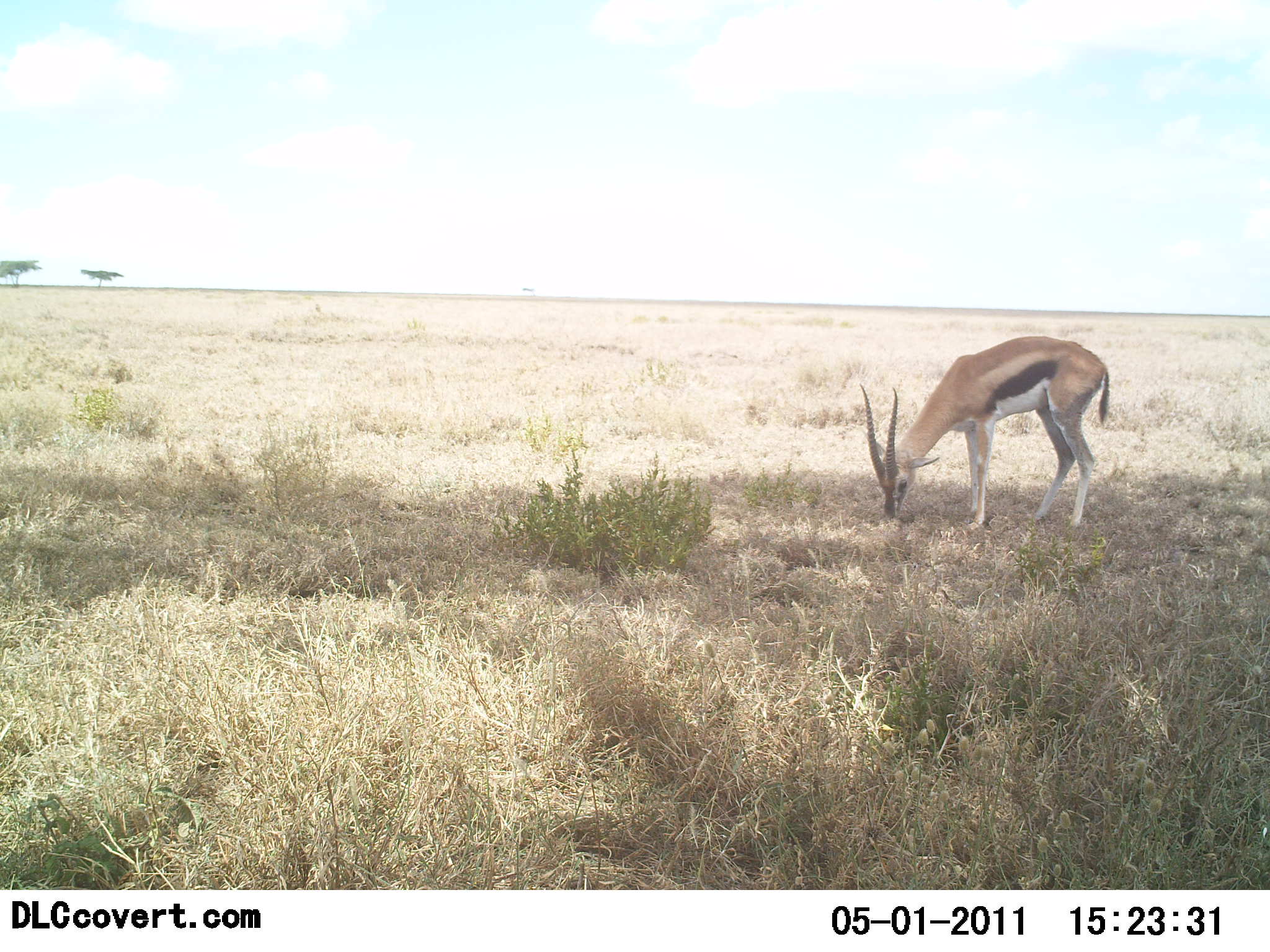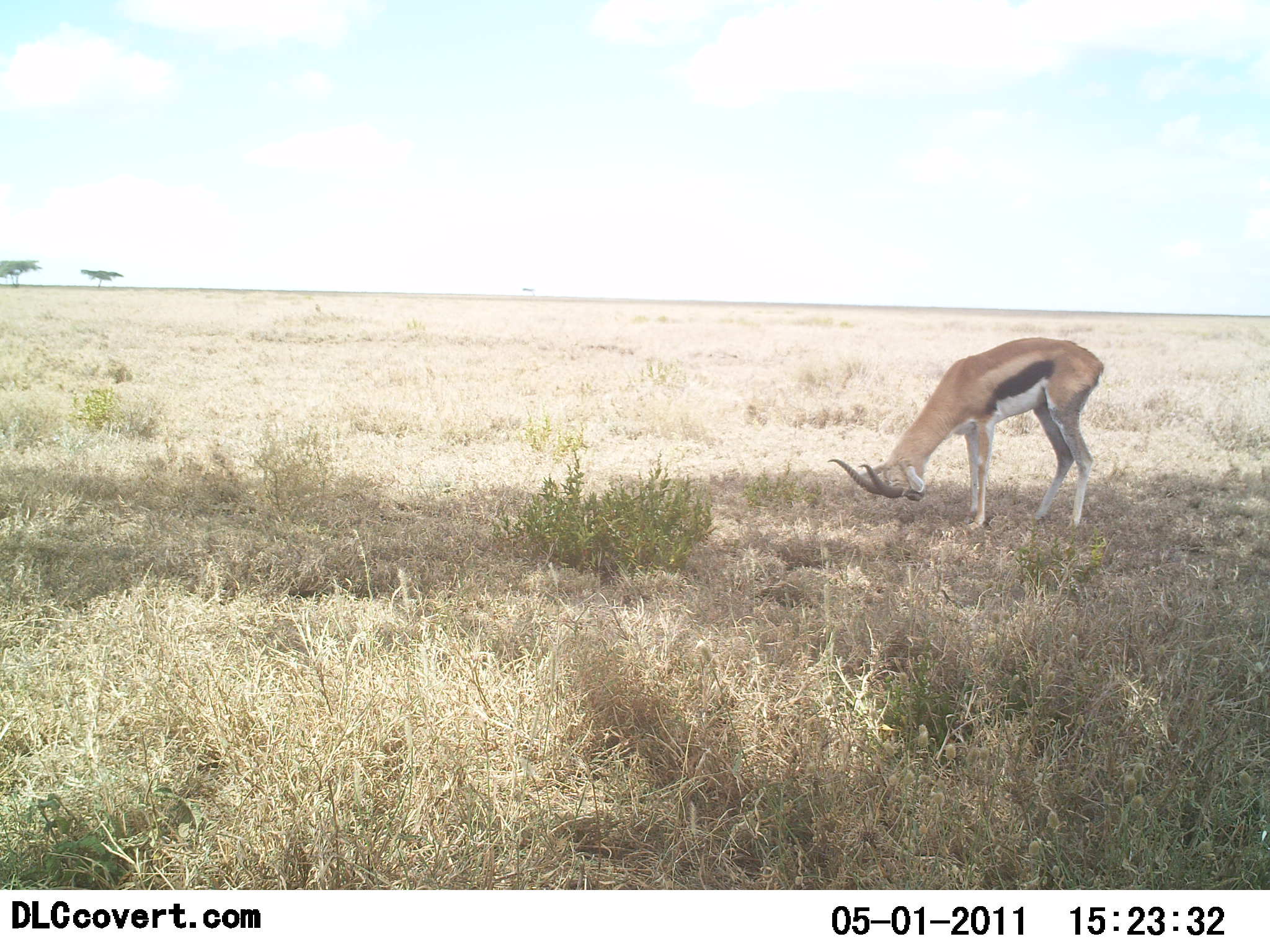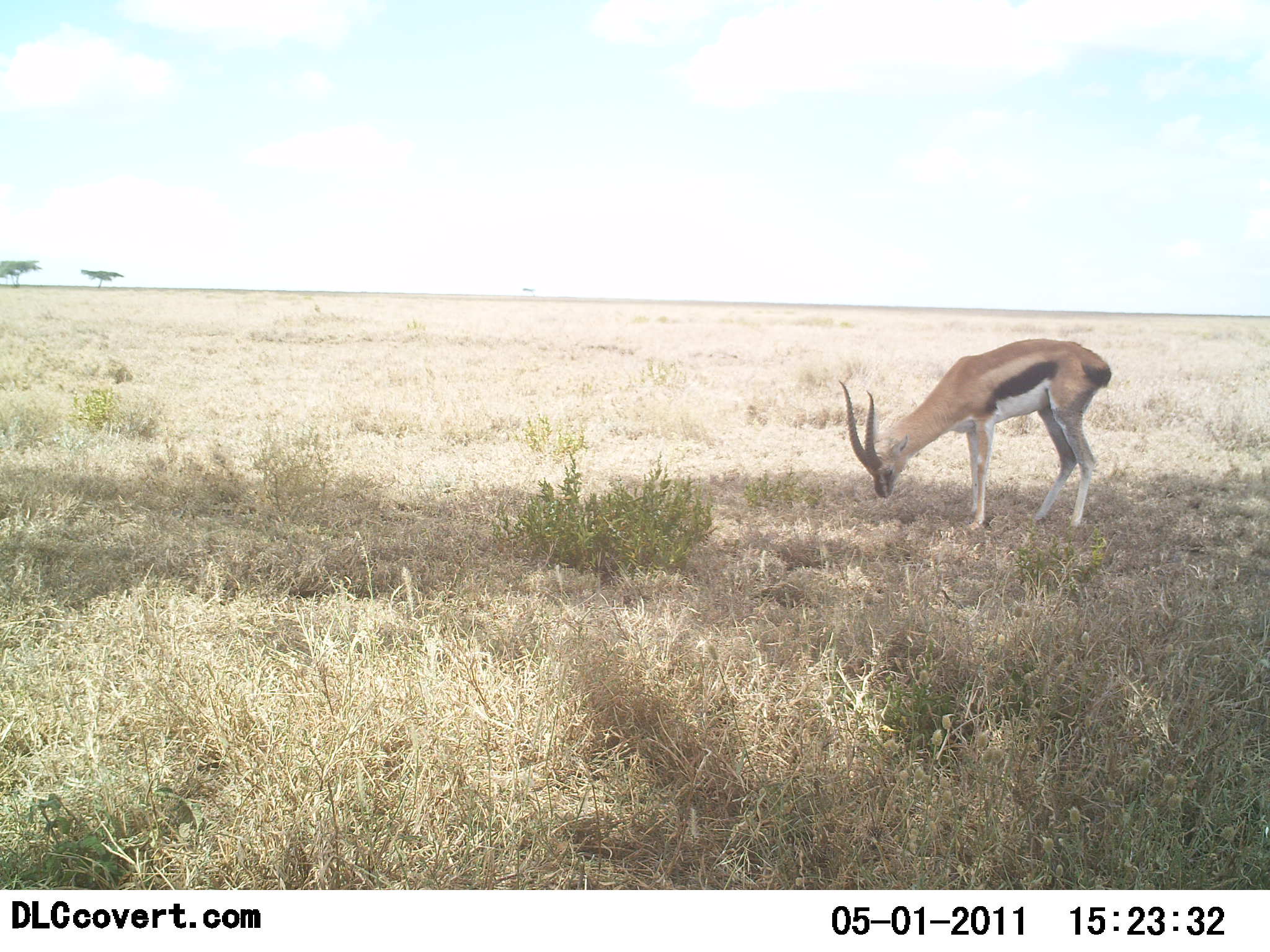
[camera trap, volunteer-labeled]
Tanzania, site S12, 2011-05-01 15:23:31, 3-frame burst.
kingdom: Animalia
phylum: Chordata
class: Mammalia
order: Artiodactyla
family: Bovidae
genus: Eudorcas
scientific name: Eudorcas thomsonii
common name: thomson's gazelle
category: gazellethomsons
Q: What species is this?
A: Gazellethomsons (thomson's gazelle) (Eudorcas thomsonii).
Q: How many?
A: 1.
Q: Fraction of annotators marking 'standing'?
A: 27%.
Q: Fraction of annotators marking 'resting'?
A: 0%.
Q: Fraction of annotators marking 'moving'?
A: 9%.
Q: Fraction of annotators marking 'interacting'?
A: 0%.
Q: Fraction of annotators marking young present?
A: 0%.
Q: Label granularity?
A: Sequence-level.